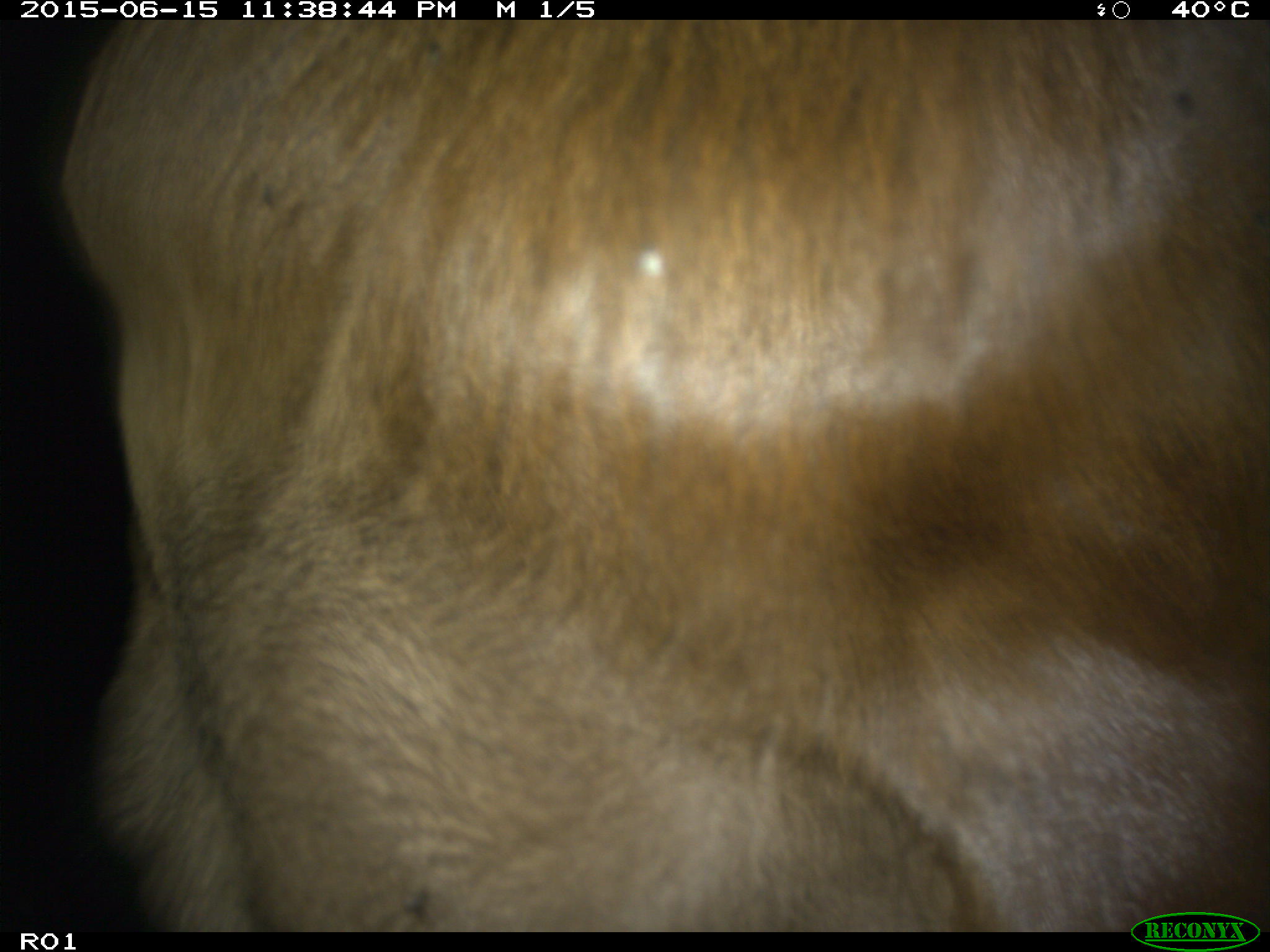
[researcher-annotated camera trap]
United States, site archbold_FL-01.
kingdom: Animalia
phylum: Chordata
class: Mammalia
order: Artiodactyla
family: Bovidae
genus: Bos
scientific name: Bos taurus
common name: domestic cow